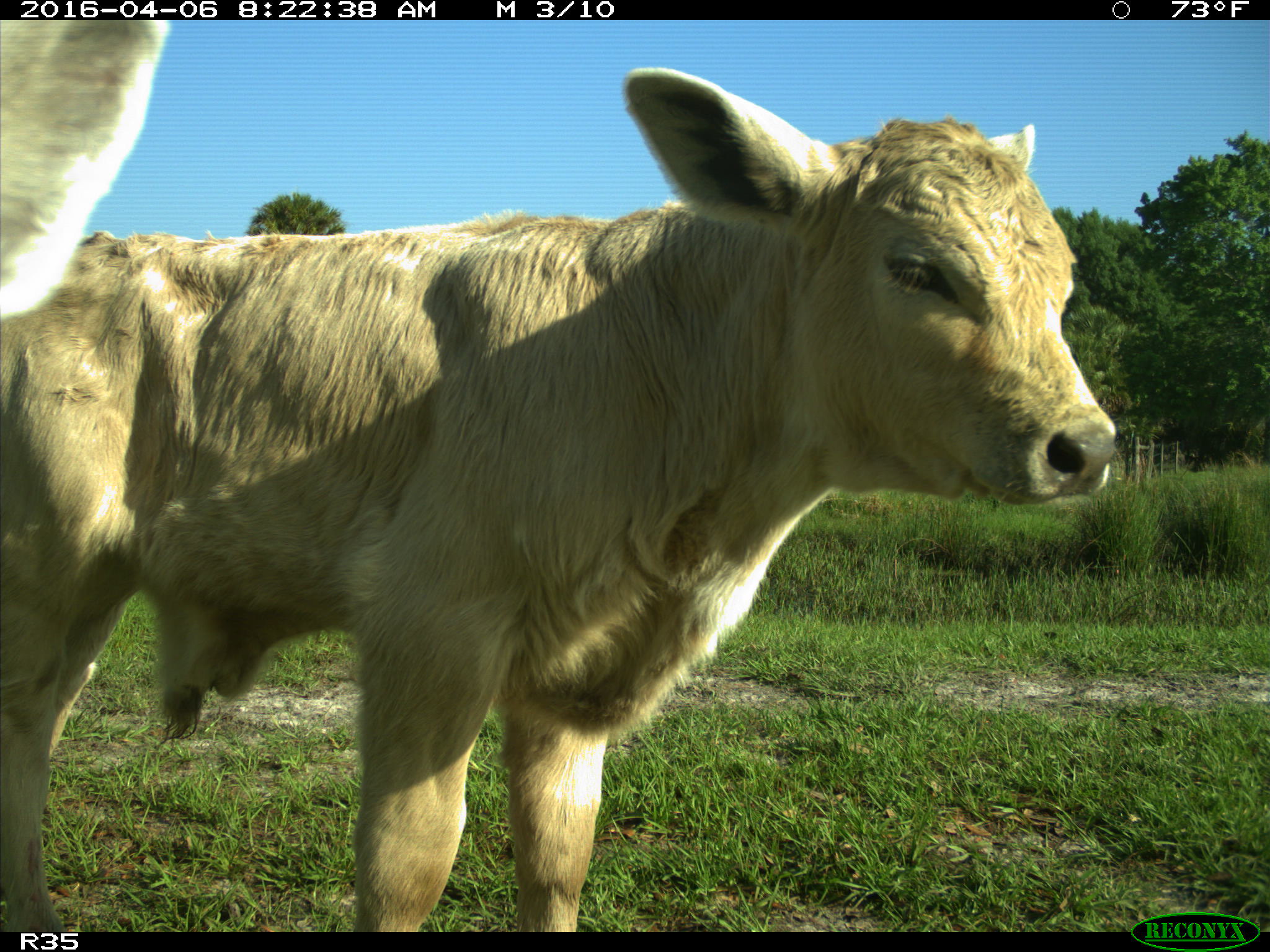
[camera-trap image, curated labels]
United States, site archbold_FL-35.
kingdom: Animalia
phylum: Chordata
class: Mammalia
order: Artiodactyla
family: Bovidae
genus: Bos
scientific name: Bos taurus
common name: domestic cow